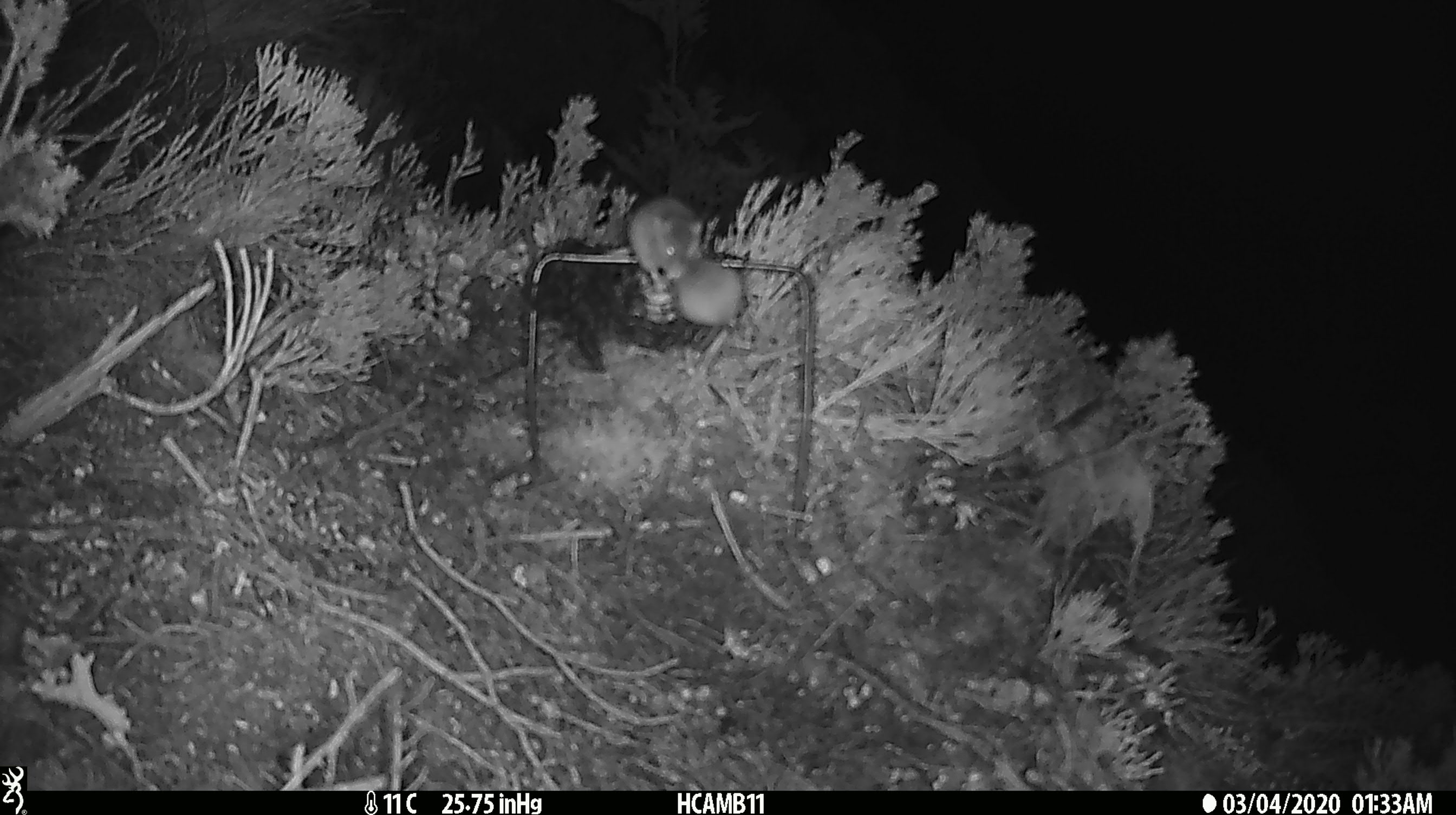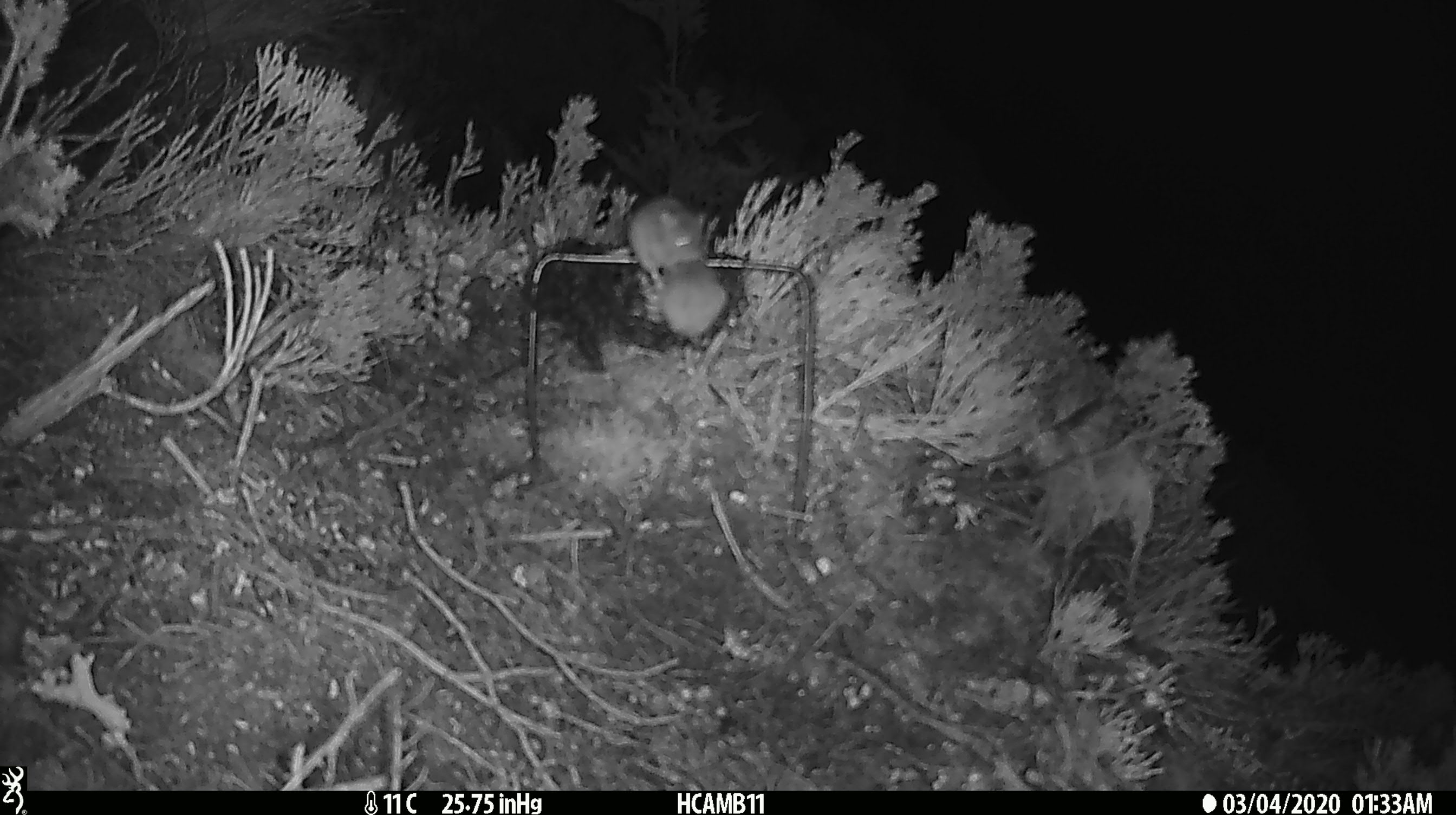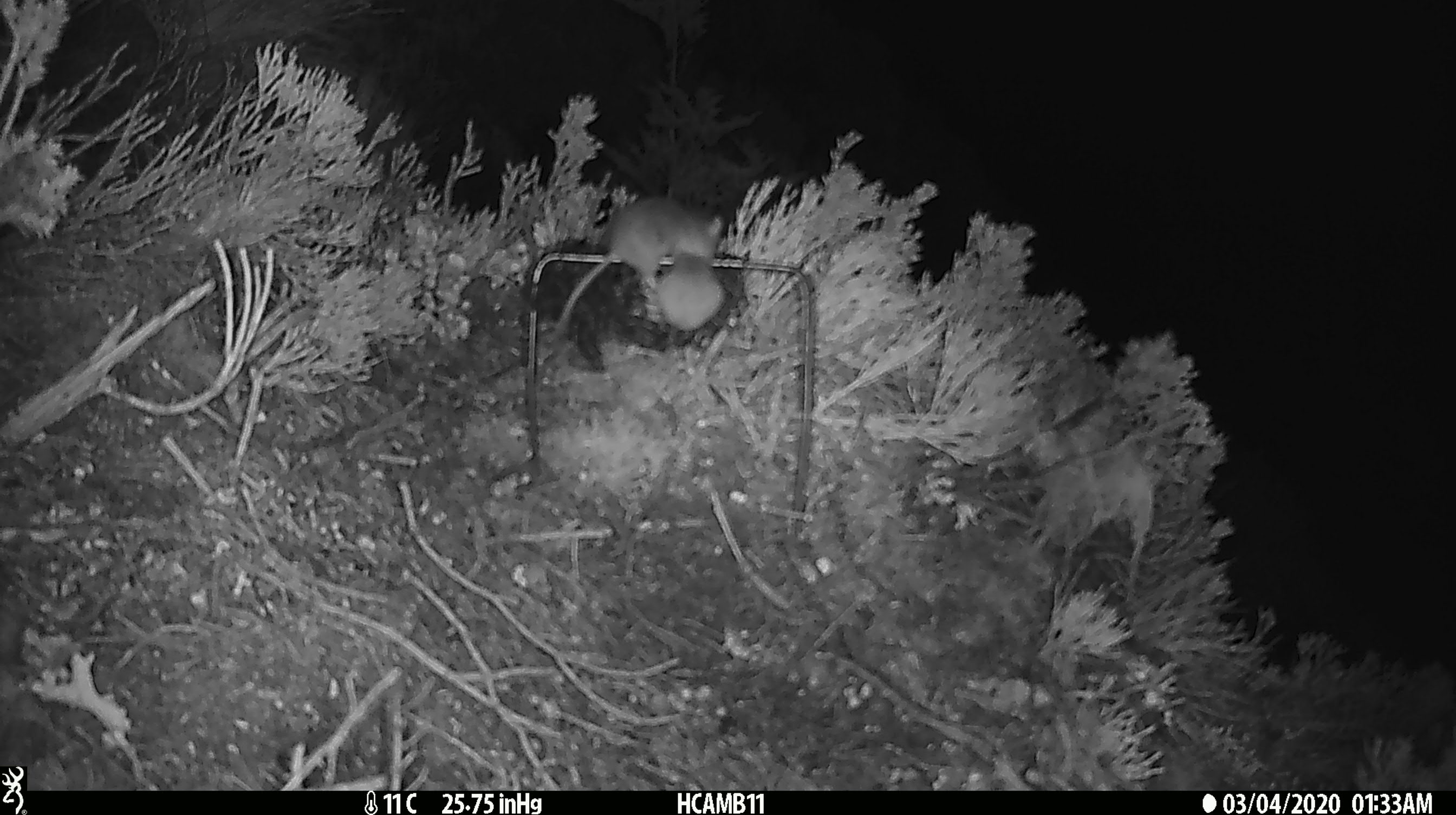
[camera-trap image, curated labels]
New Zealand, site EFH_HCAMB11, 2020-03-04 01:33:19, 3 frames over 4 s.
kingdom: Animalia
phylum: Chordata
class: Mammalia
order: Rodentia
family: Muridae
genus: Mus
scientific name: Mus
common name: mouse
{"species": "mouse (Mus)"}